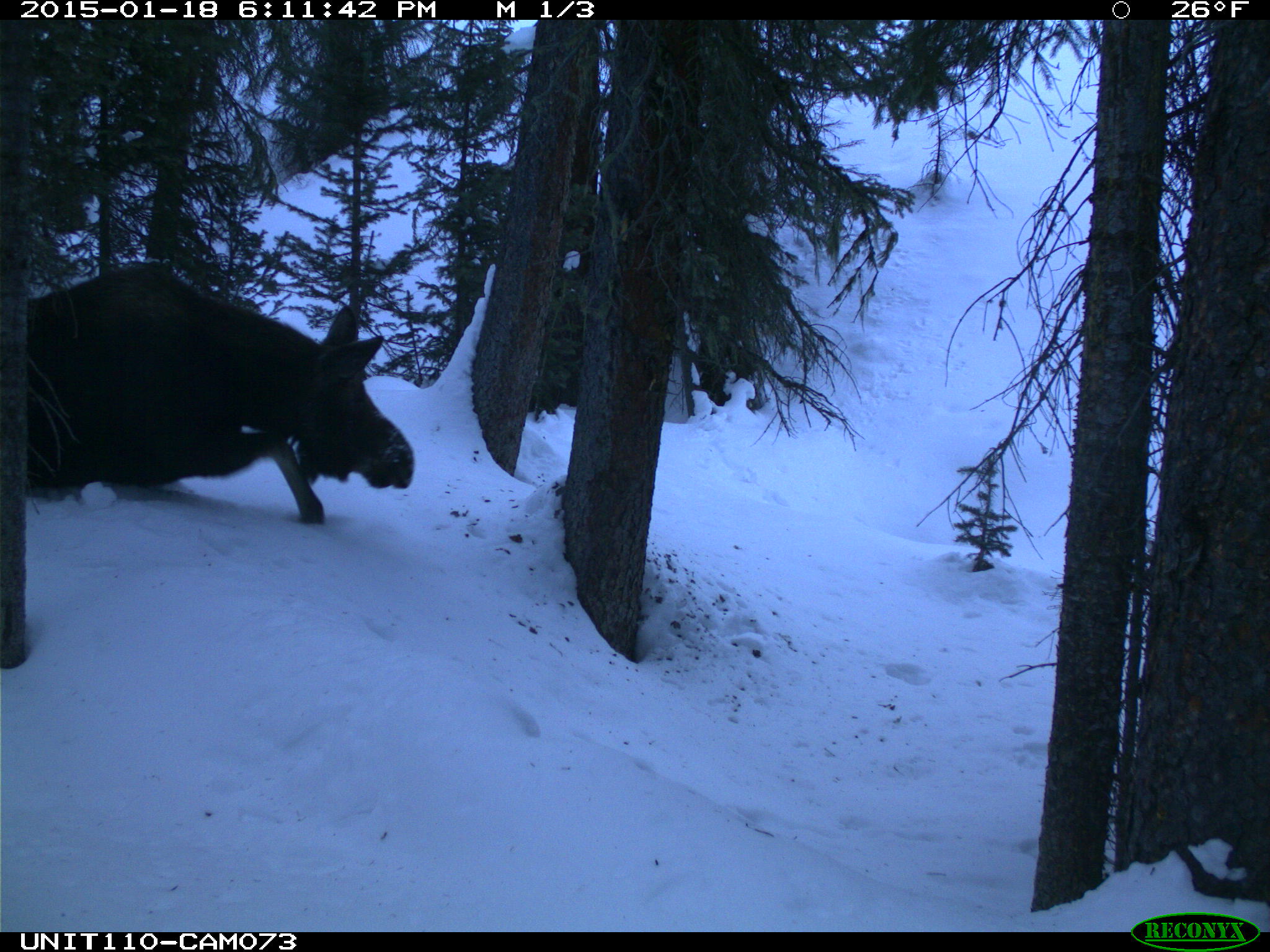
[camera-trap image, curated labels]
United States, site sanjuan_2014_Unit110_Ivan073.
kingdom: Animalia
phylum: Chordata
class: Mammalia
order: Artiodactyla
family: Cervidae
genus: Alces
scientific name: Alces alces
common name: moose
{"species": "Alces alces (moose)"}